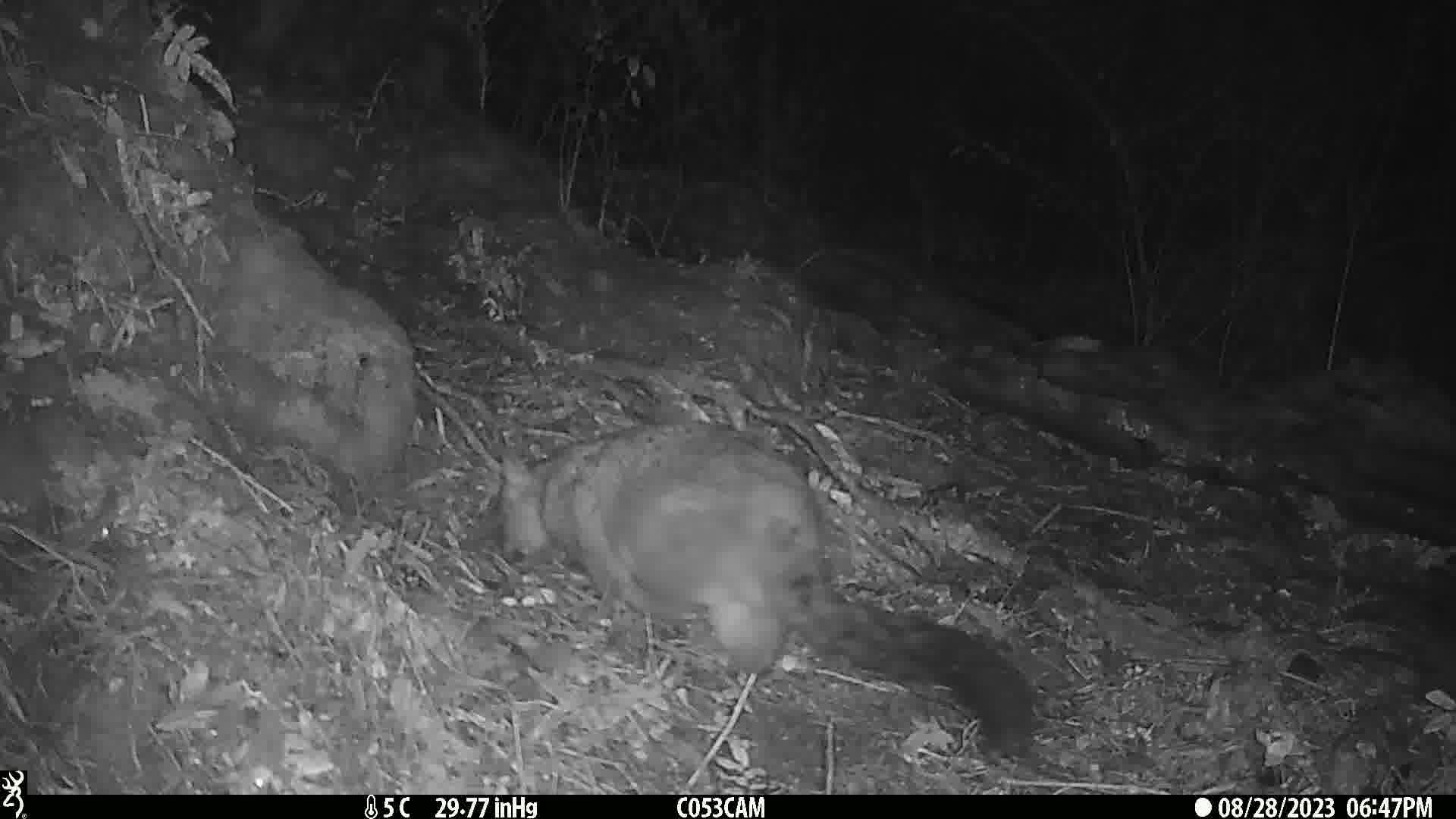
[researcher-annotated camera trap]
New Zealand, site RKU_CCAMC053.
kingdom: Animalia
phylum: Chordata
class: Mammalia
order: Diprotodontia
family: Phalangeridae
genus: Trichosurus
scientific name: Trichosurus vulpecula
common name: common brushtail possum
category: possum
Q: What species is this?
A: Possum (common brushtail possum) (Trichosurus vulpecula).